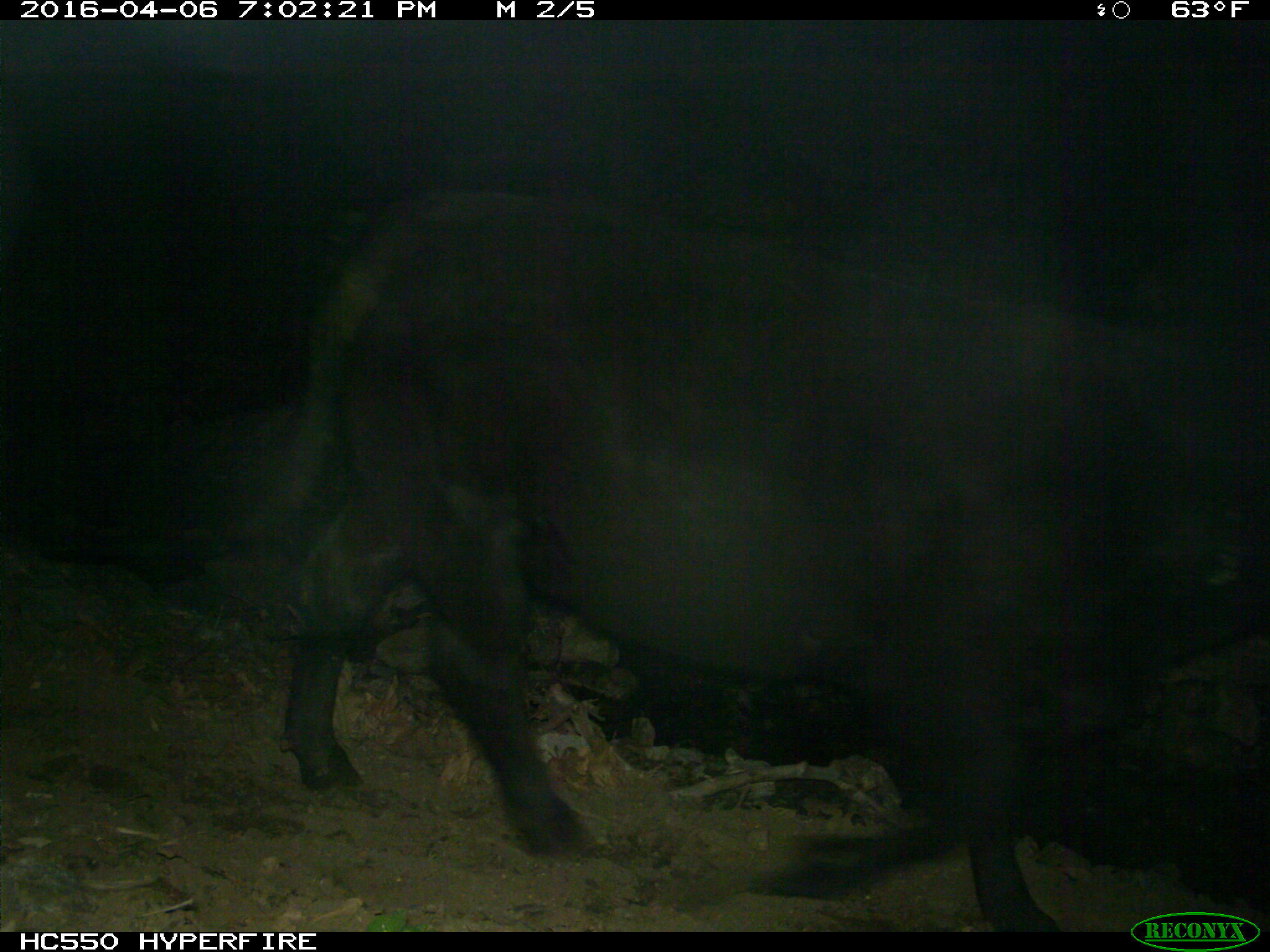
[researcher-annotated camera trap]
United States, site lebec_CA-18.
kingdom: Animalia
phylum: Chordata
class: Mammalia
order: Artiodactyla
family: Bovidae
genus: Bos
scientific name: Bos taurus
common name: domestic cow